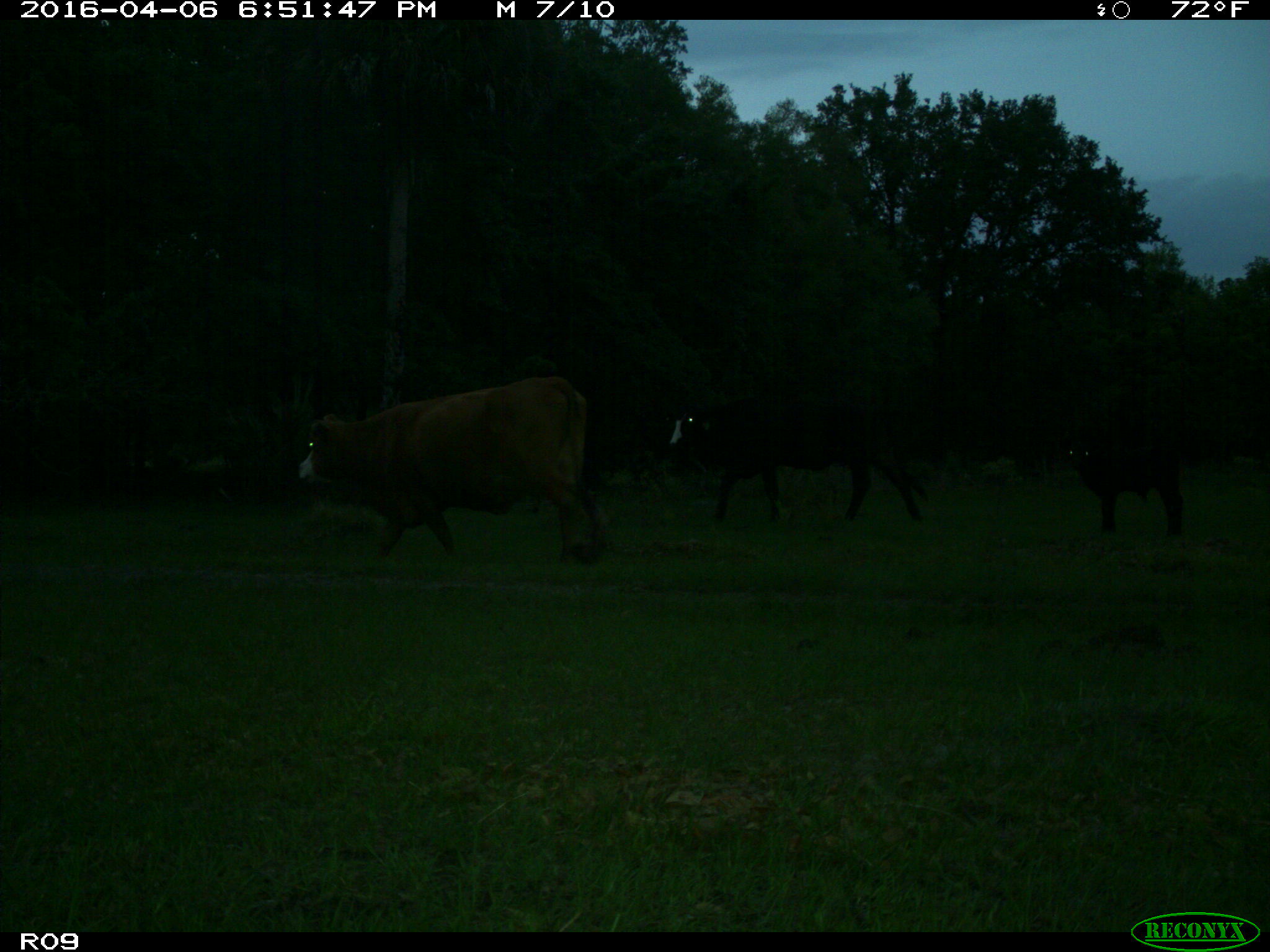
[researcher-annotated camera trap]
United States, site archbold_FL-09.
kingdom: Animalia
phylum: Chordata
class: Mammalia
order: Artiodactyla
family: Bovidae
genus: Bos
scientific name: Bos taurus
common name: domestic cow